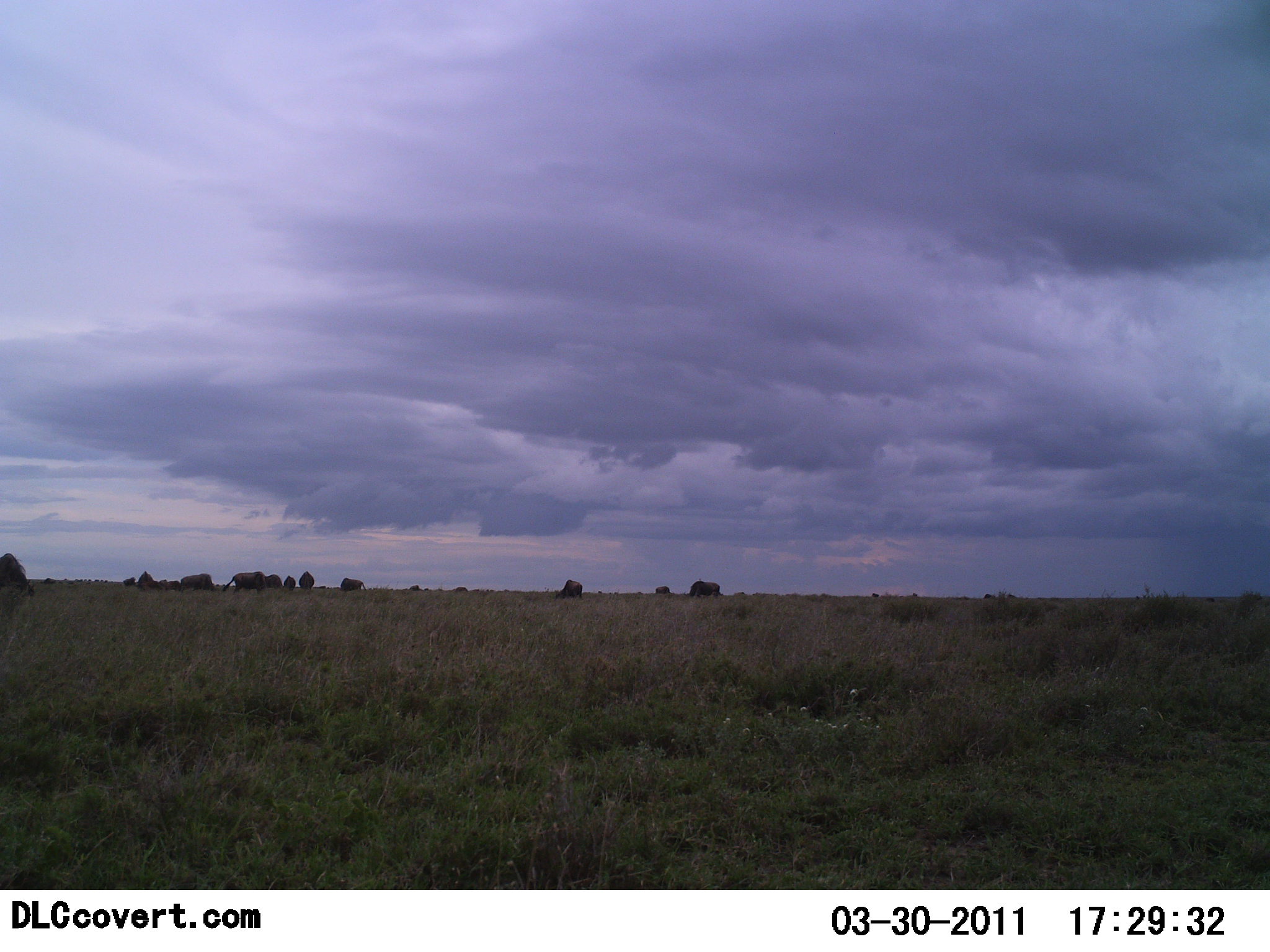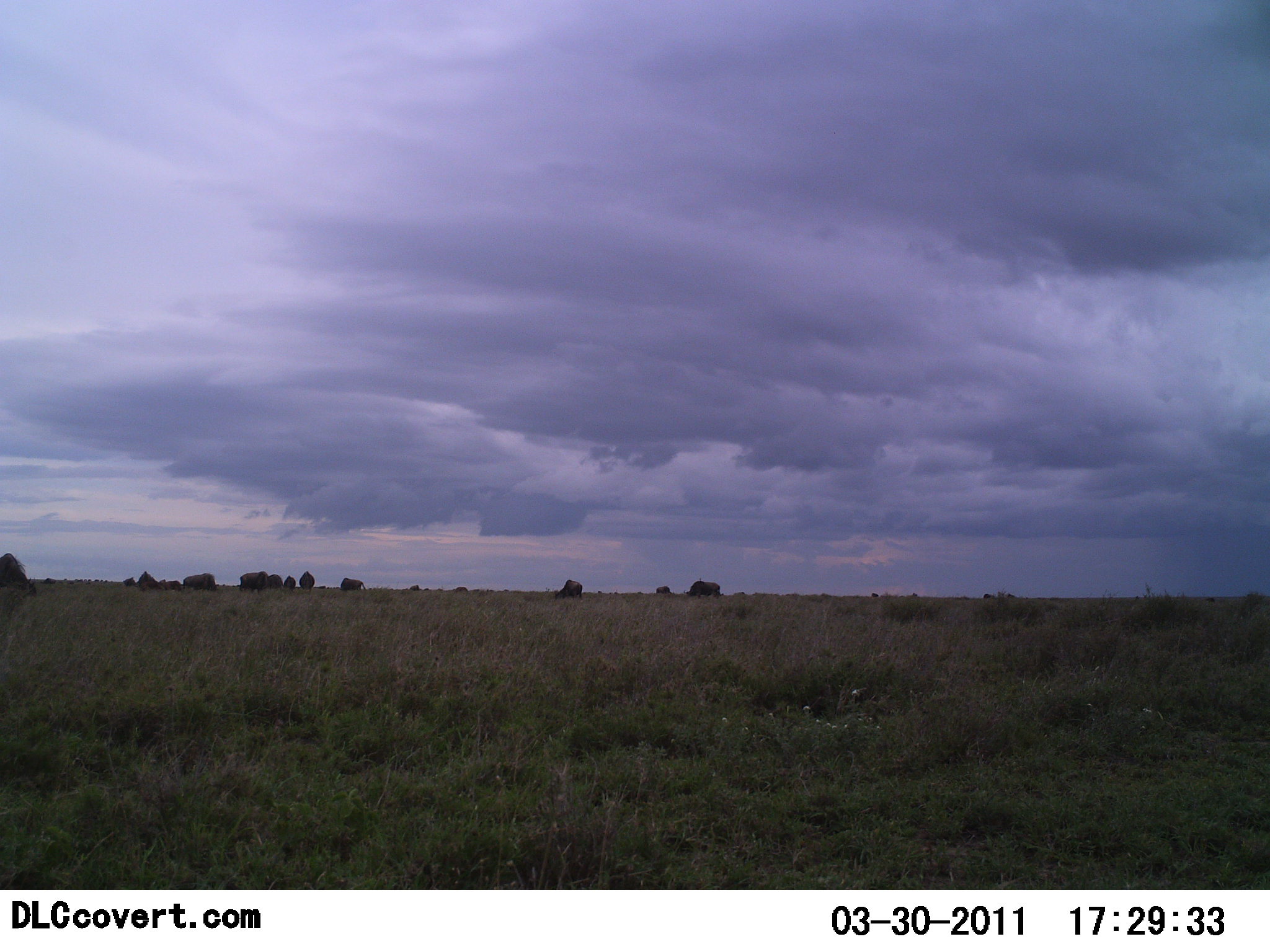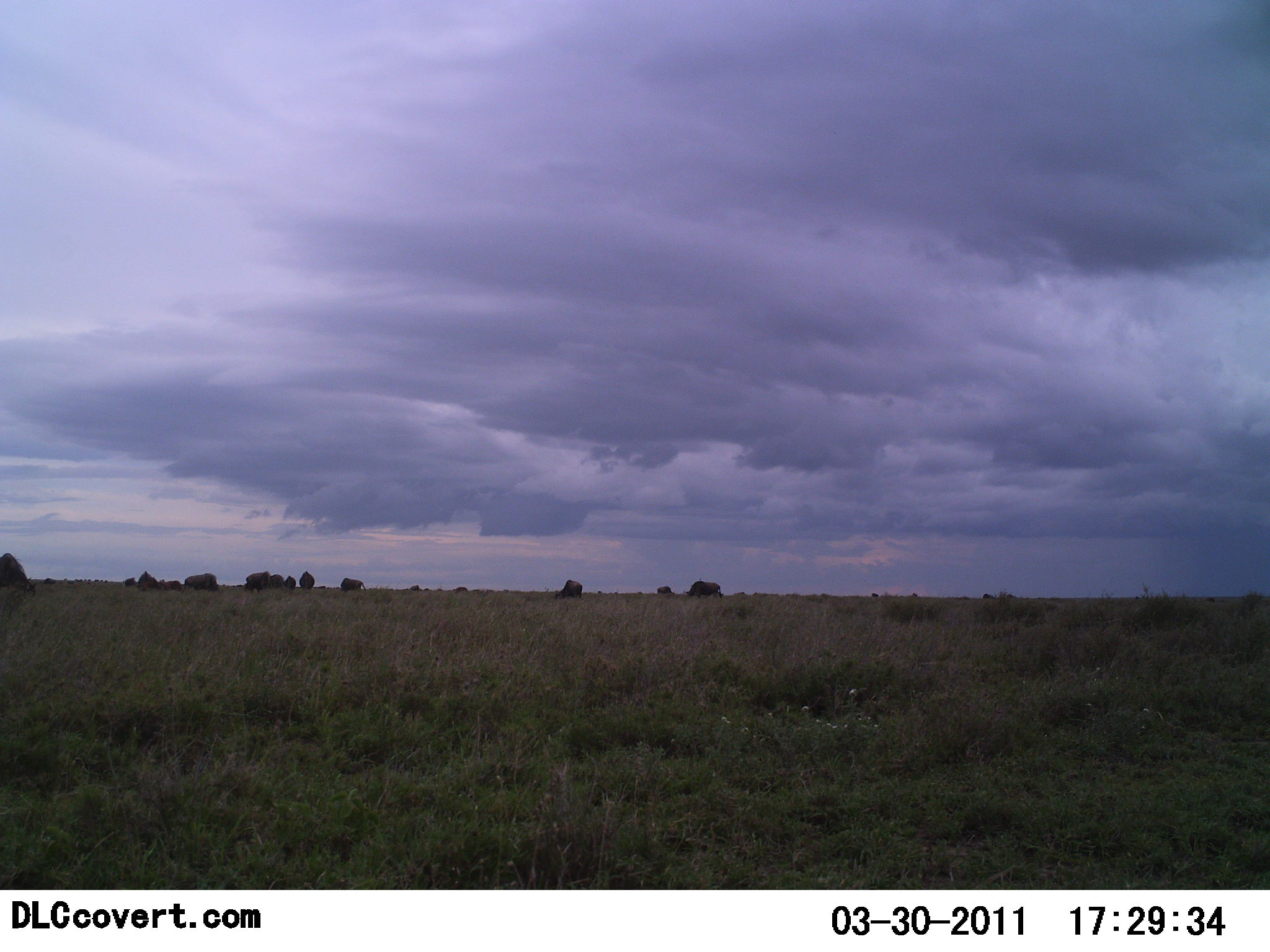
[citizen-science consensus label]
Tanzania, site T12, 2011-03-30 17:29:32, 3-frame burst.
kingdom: Animalia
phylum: Chordata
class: Mammalia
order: Proboscidea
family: Elephantidae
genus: Loxodonta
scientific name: Loxodonta africana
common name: african bush elephant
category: elephant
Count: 4.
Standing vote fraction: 40%.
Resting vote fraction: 0%.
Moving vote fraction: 80%.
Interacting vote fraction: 0%.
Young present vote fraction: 0%.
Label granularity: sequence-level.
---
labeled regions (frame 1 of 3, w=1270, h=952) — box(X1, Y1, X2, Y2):
animal: box(0, 551, 35, 598); box(221, 570, 266, 593); box(687, 580, 723, 599); box(555, 579, 585, 600); box(180, 574, 214, 592); box(339, 576, 368, 592); box(297, 570, 315, 590); box(138, 572, 157, 588); box(266, 573, 284, 589); box(283, 574, 296, 591)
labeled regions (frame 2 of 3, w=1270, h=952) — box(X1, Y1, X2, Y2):
animal: box(0, 552, 38, 599); box(683, 580, 725, 600); box(238, 570, 268, 596); box(181, 573, 219, 592); box(553, 579, 585, 600); box(339, 577, 367, 592); box(298, 570, 316, 591); box(156, 579, 182, 592); box(654, 584, 672, 595); box(1203, 596, 1217, 606)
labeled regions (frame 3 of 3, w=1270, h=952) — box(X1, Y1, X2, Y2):
animal: box(0, 551, 36, 598); box(183, 573, 221, 593); box(684, 580, 722, 598); box(244, 571, 272, 595); box(554, 579, 583, 600); box(337, 576, 367, 592); box(137, 571, 156, 590); box(271, 573, 288, 594); box(299, 570, 314, 591); box(1204, 595, 1215, 603); box(1135, 596, 1140, 599)